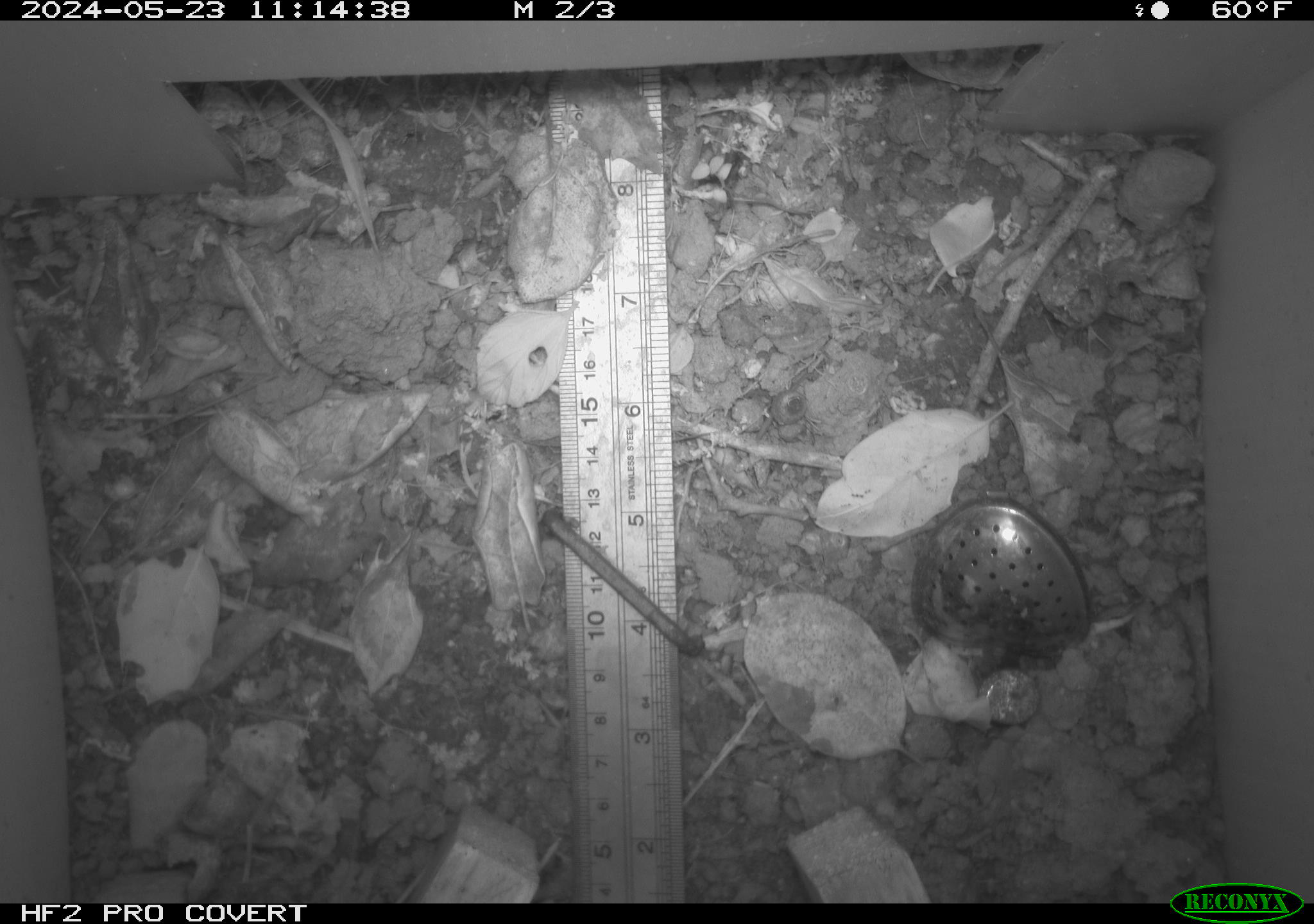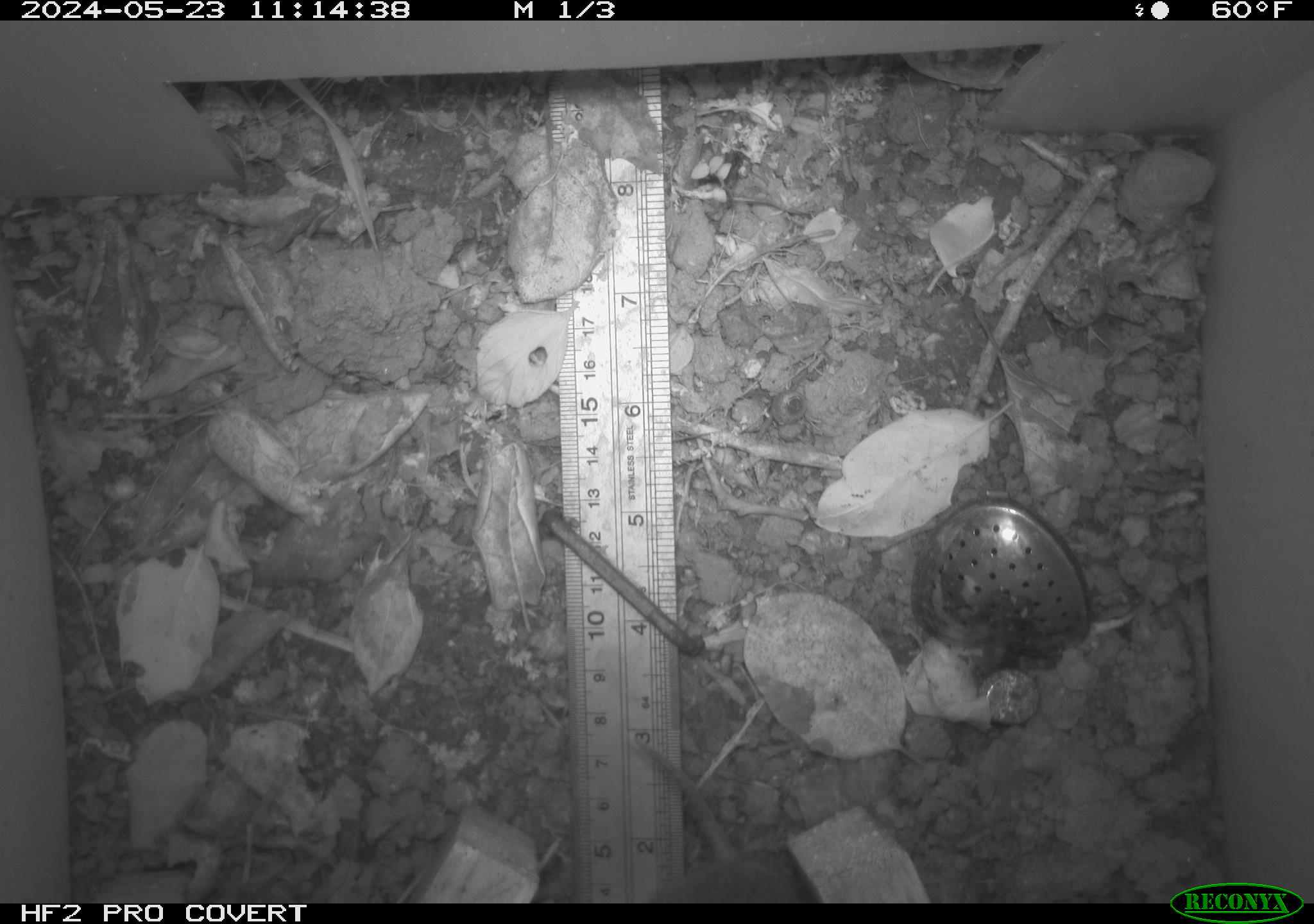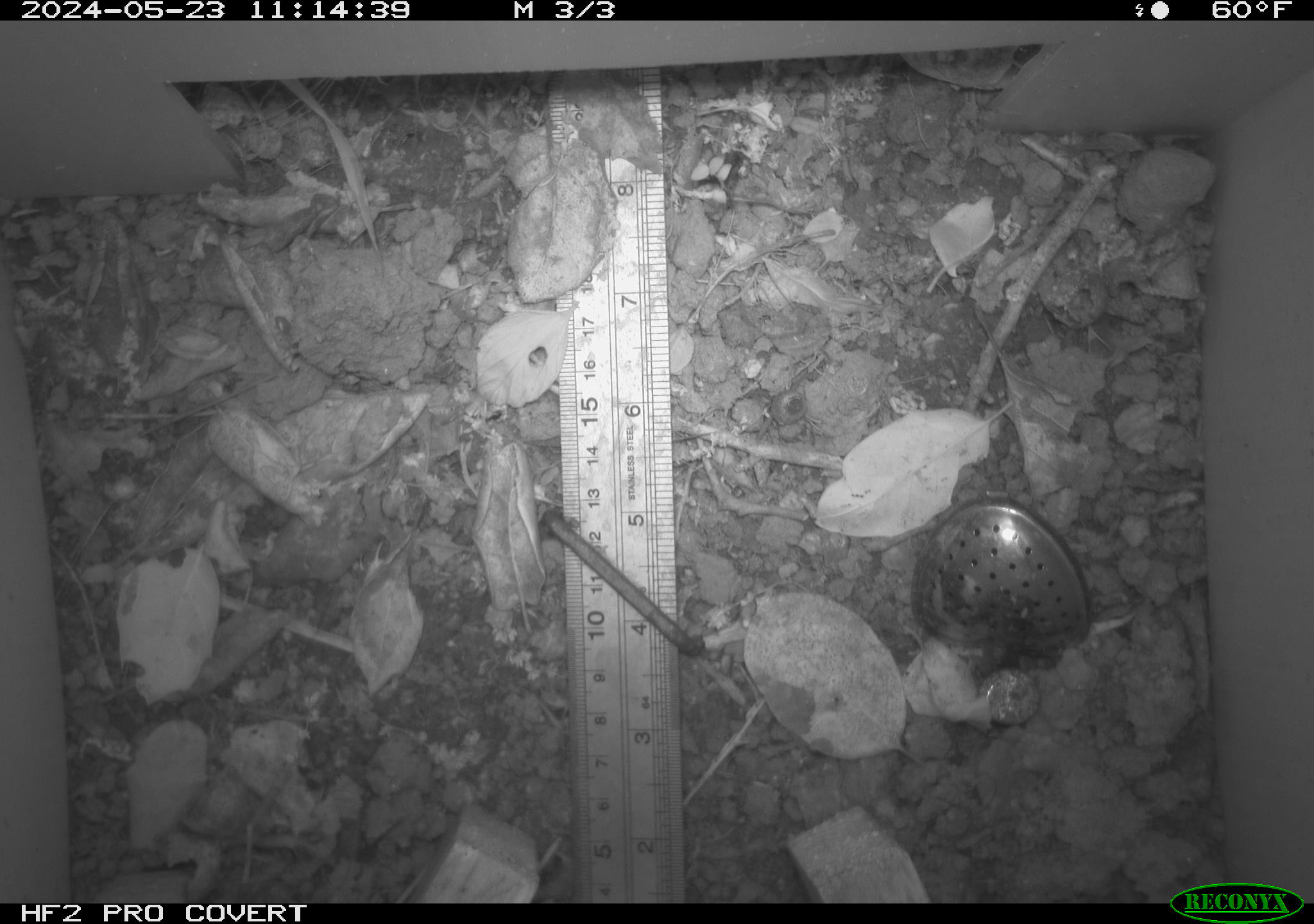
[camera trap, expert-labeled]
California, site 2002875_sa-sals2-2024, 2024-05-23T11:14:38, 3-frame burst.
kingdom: Animalia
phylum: Chordata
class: Mammalia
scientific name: Mammalia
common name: mammal